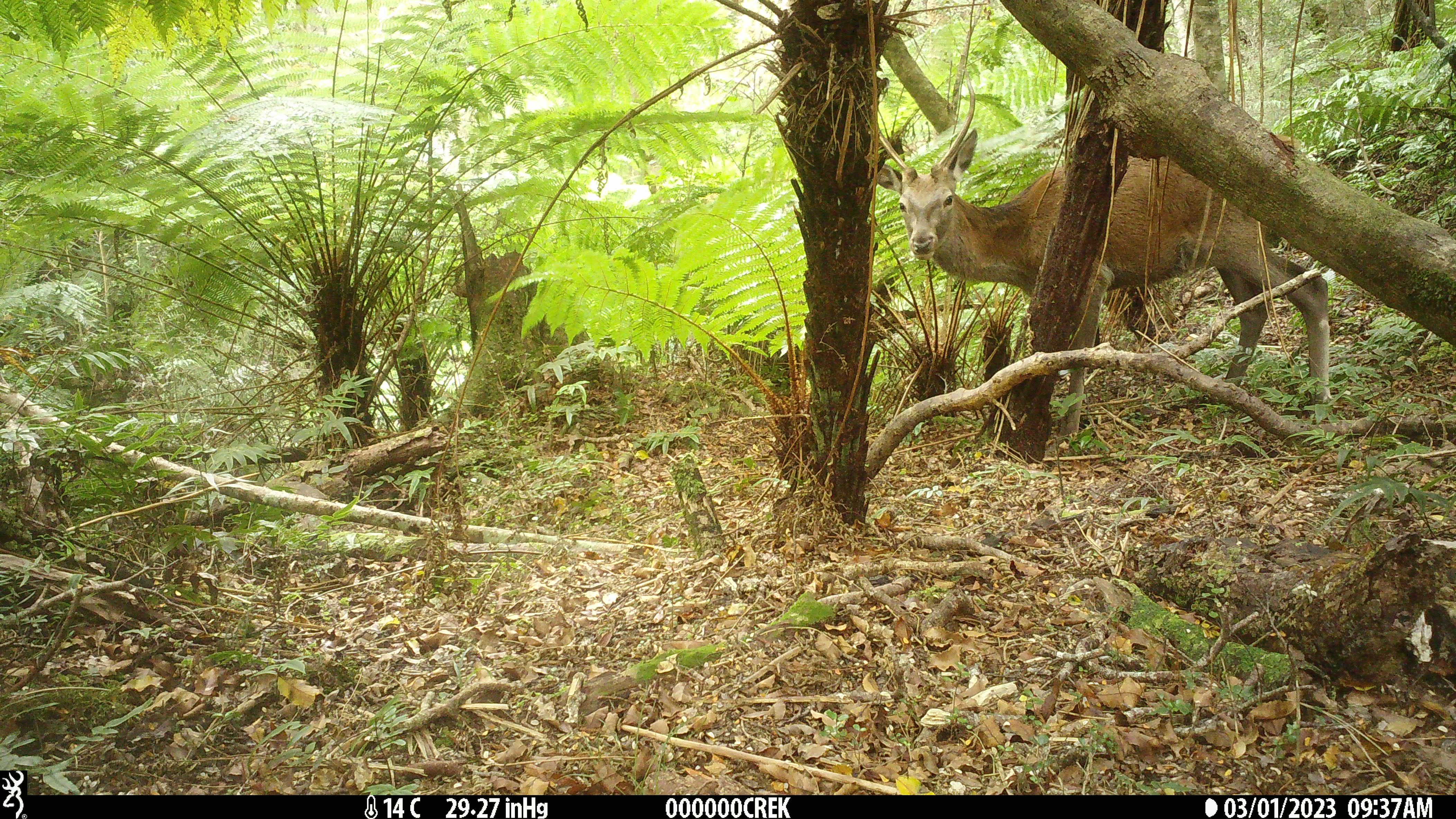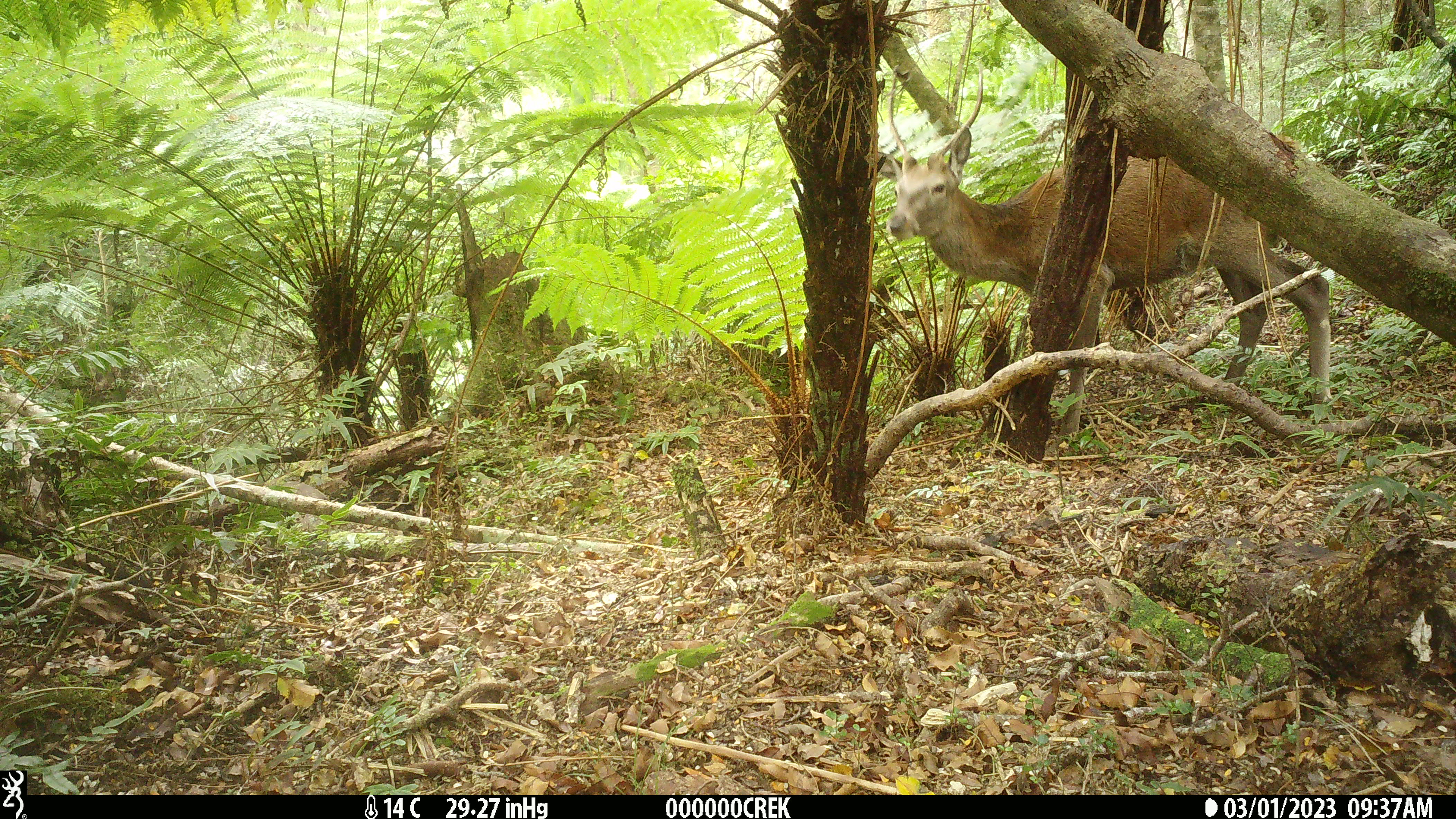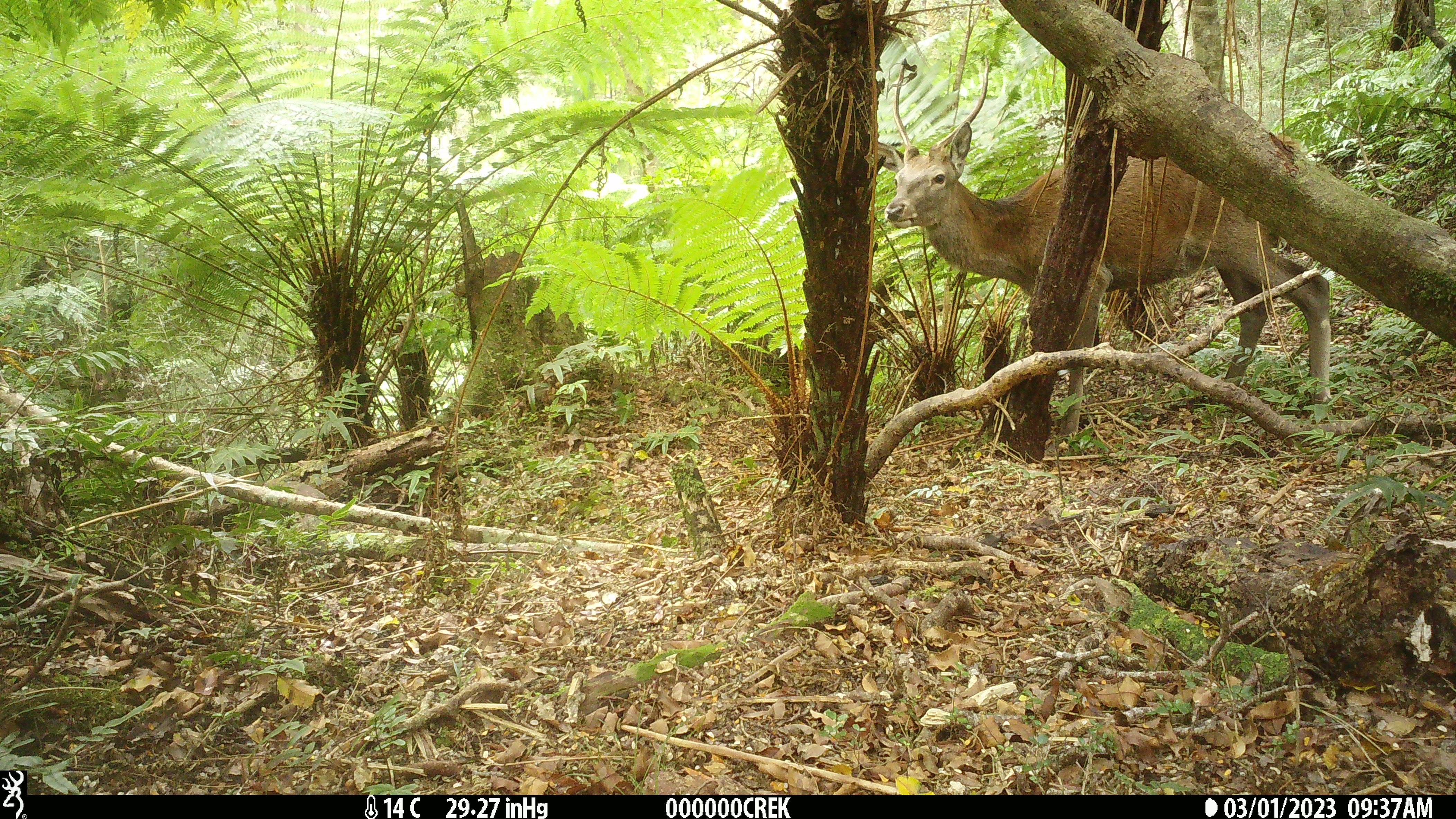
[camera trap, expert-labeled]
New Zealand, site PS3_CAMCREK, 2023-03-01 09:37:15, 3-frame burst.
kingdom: Animalia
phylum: Chordata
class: Mammalia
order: Artiodactyla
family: Cervidae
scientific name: Cervidae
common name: deer